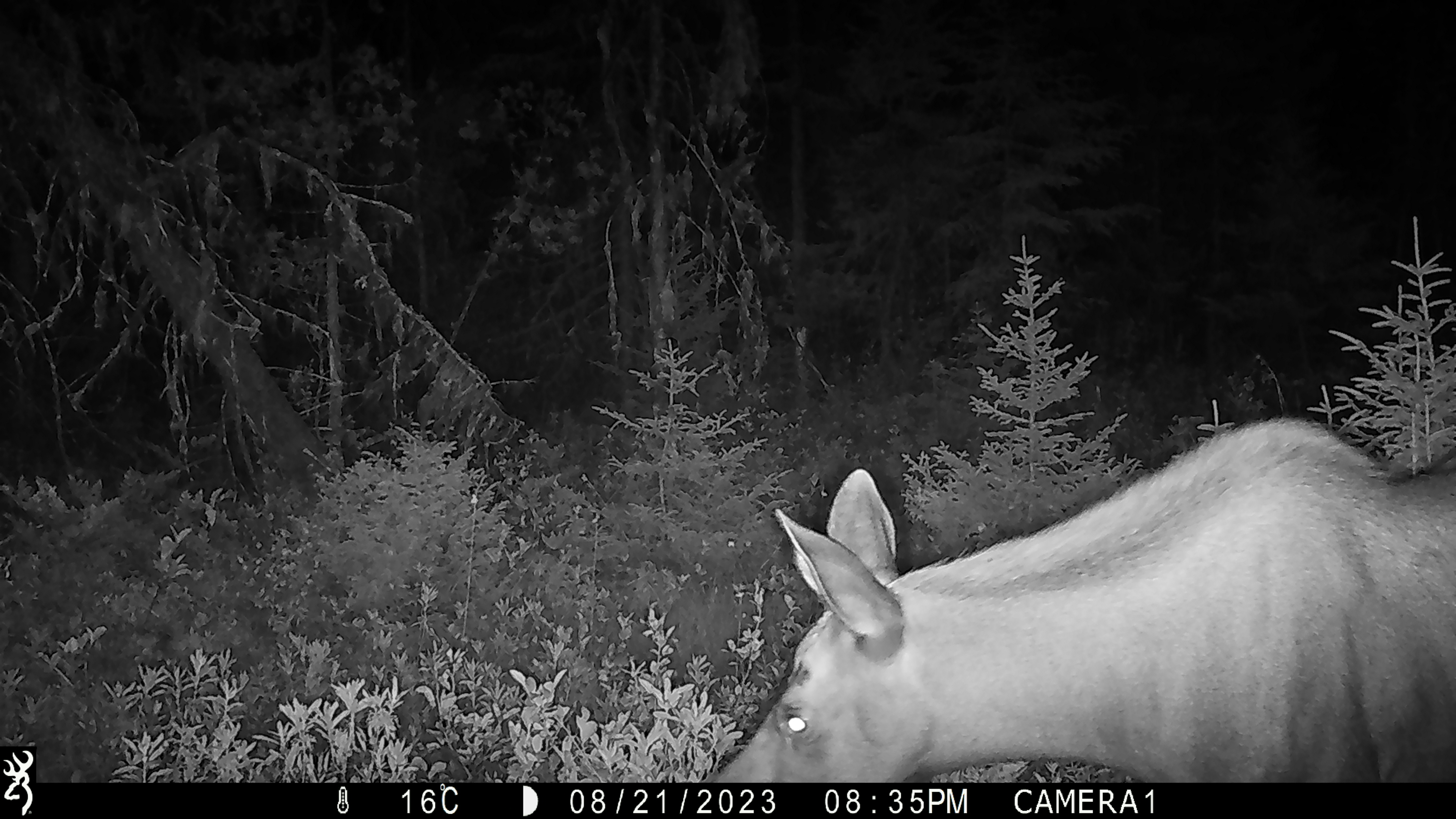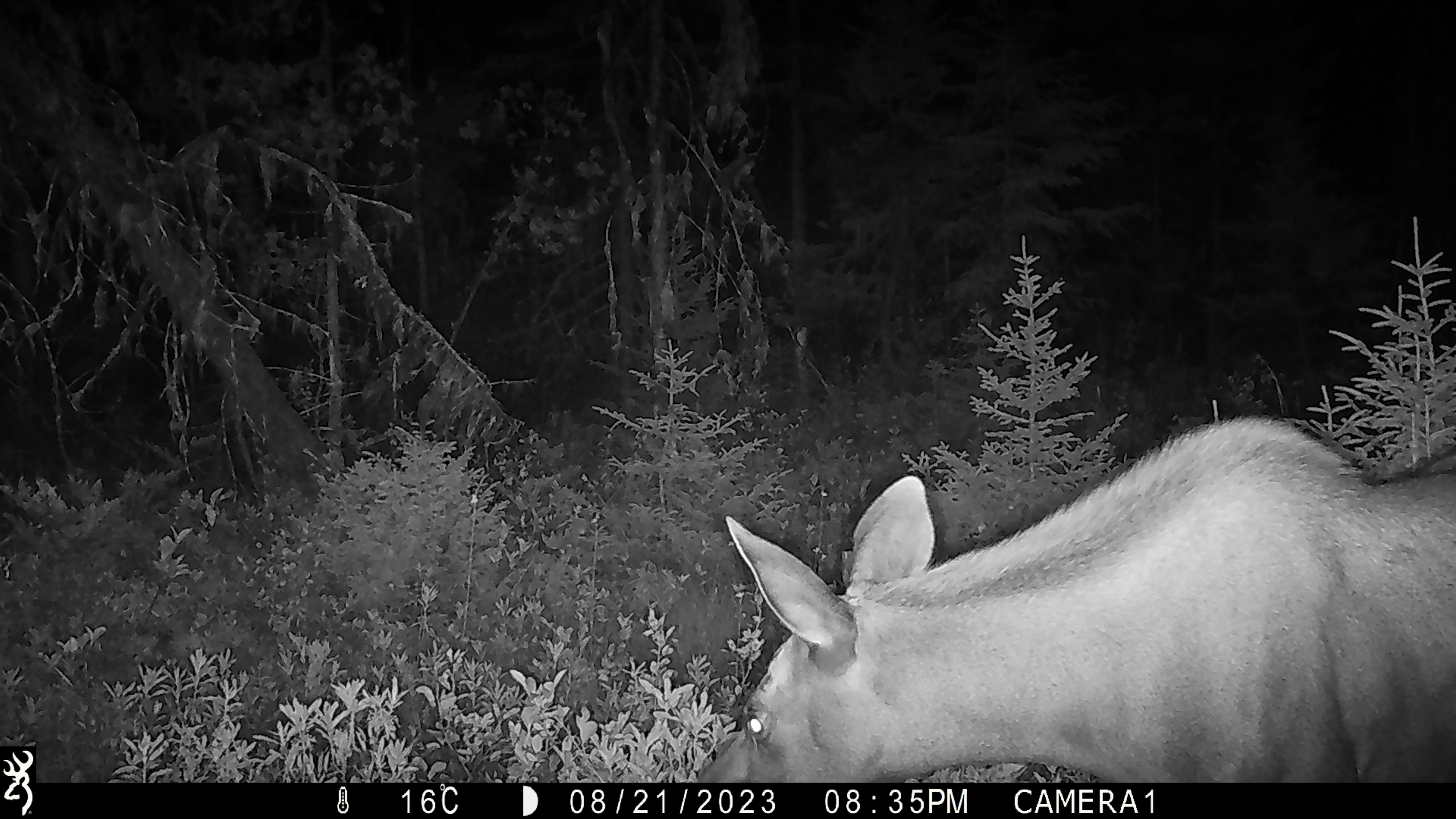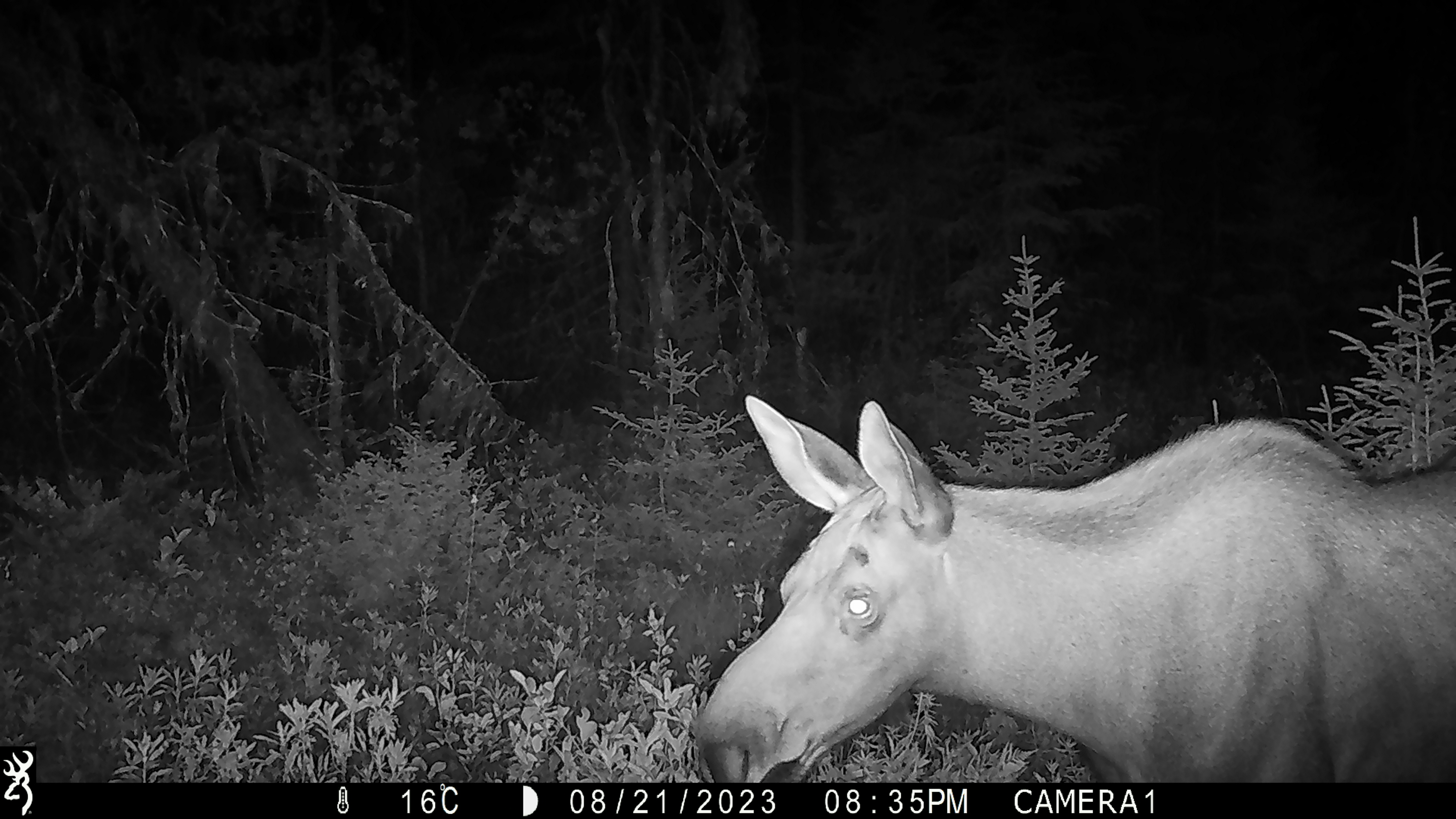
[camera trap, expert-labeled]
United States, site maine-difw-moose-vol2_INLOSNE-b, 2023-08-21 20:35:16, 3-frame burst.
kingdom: Animalia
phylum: Chordata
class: Mammalia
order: Artiodactyla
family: Cervidae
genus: Alces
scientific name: Alces alces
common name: moose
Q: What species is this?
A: Moose (Alces alces).